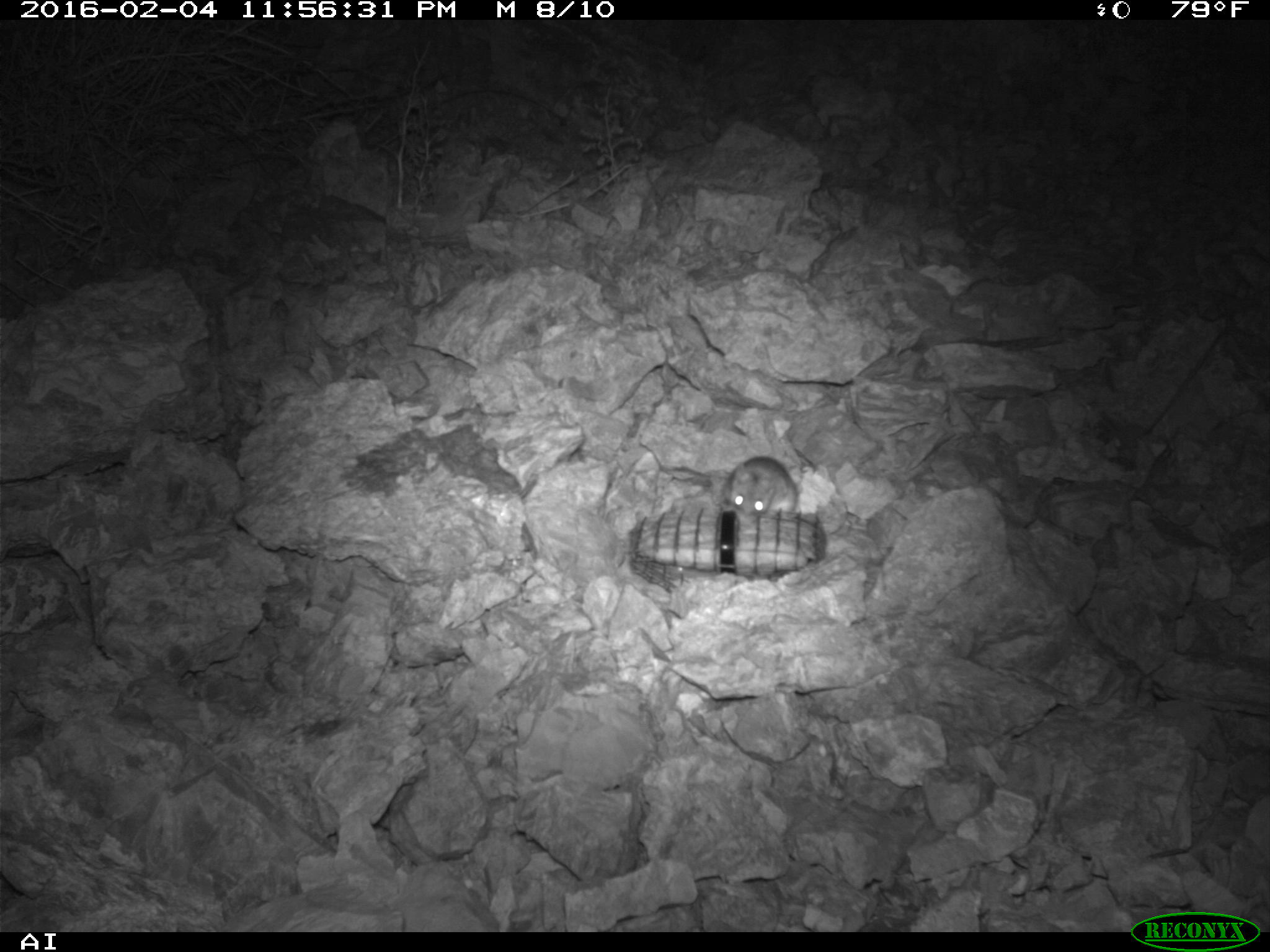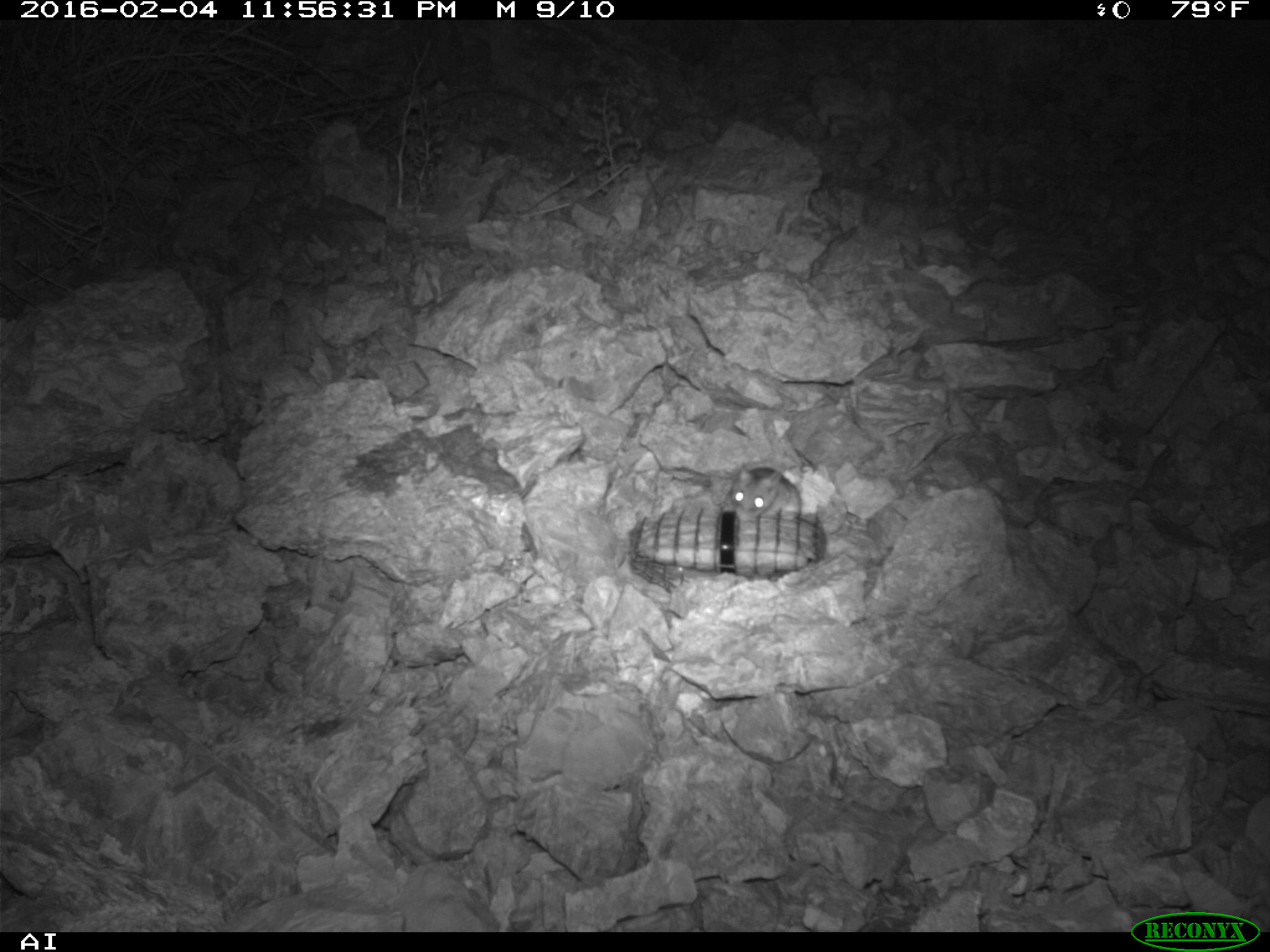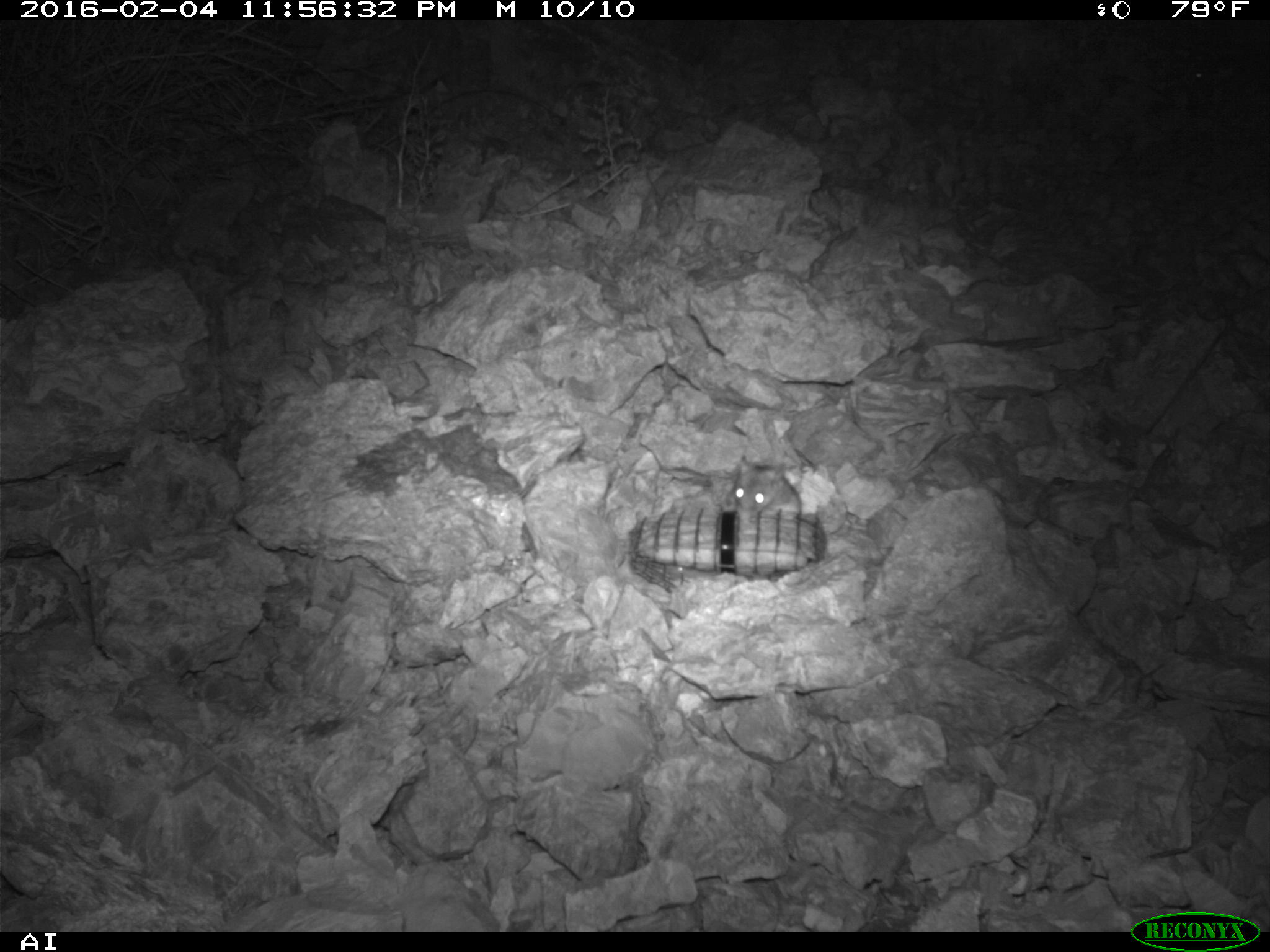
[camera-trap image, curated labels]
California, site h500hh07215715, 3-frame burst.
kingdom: Animalia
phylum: Chordata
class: Mammalia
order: Rodentia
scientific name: Rodentia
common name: rodent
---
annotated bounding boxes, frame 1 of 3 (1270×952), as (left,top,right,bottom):
rodent: (724,456,797,521)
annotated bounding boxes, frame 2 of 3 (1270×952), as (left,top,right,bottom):
rodent: (724,464,801,521)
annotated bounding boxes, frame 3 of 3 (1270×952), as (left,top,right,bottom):
rodent: (734,463,801,519)